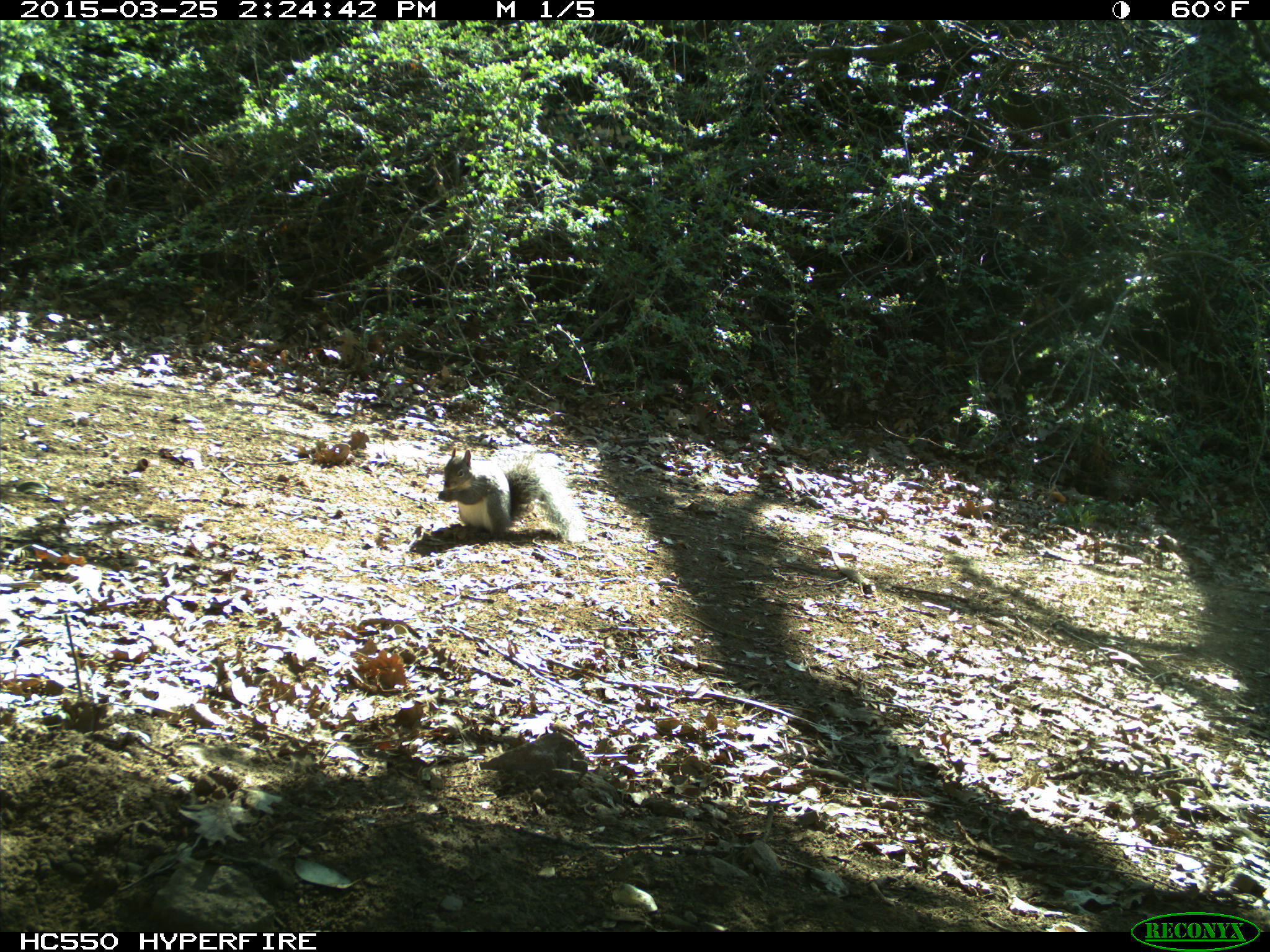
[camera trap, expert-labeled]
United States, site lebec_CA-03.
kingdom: Animalia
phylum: Chordata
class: Mammalia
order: Rodentia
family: Sciuridae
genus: Sciurus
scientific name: Sciurus carolinensis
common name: eastern gray squirrel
Sciurus carolinensis (eastern gray squirrel).